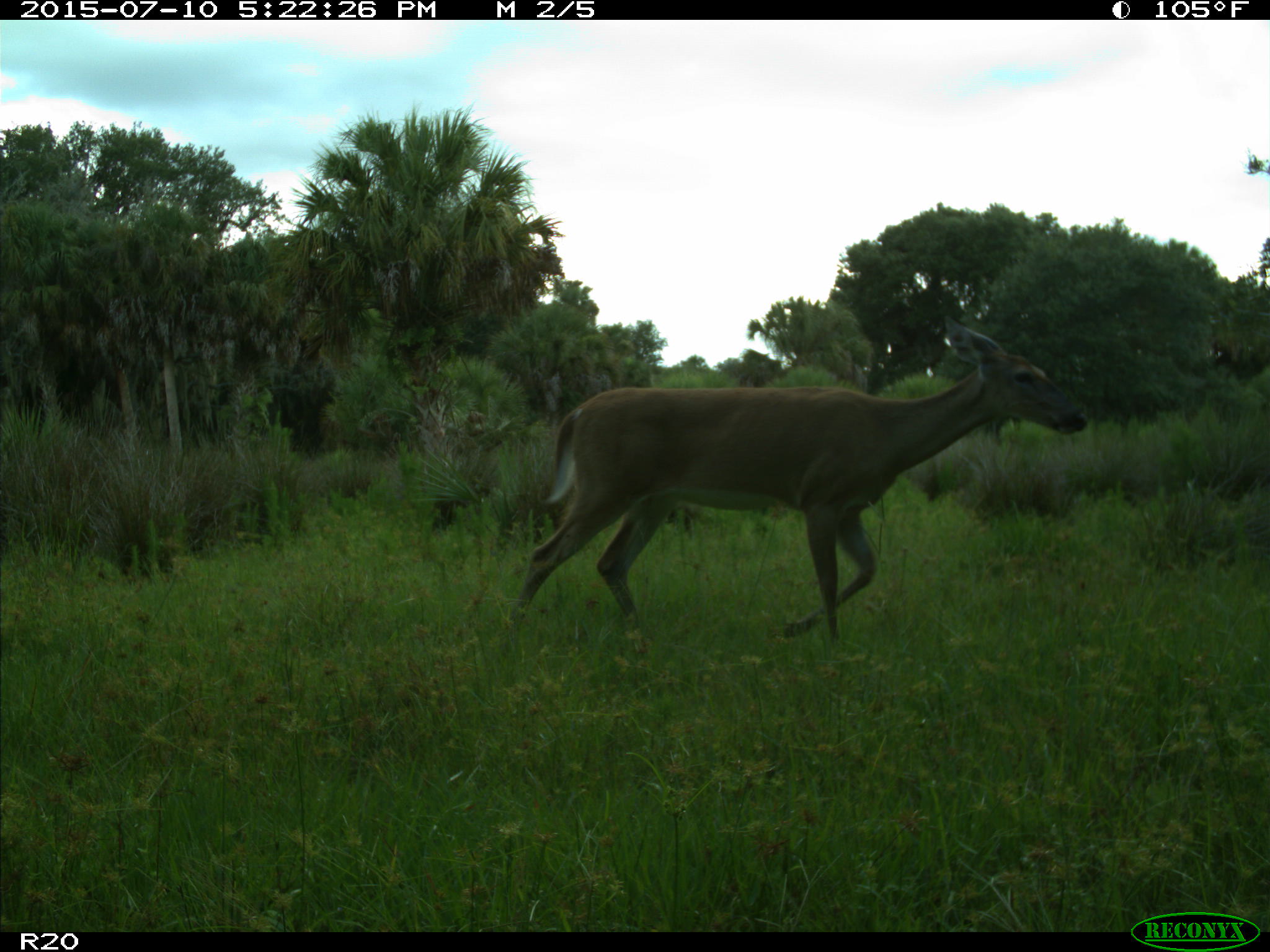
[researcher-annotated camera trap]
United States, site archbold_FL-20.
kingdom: Animalia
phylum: Chordata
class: Mammalia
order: Artiodactyla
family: Cervidae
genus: Odocoileus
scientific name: Odocoileus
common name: deer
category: unidentified deer